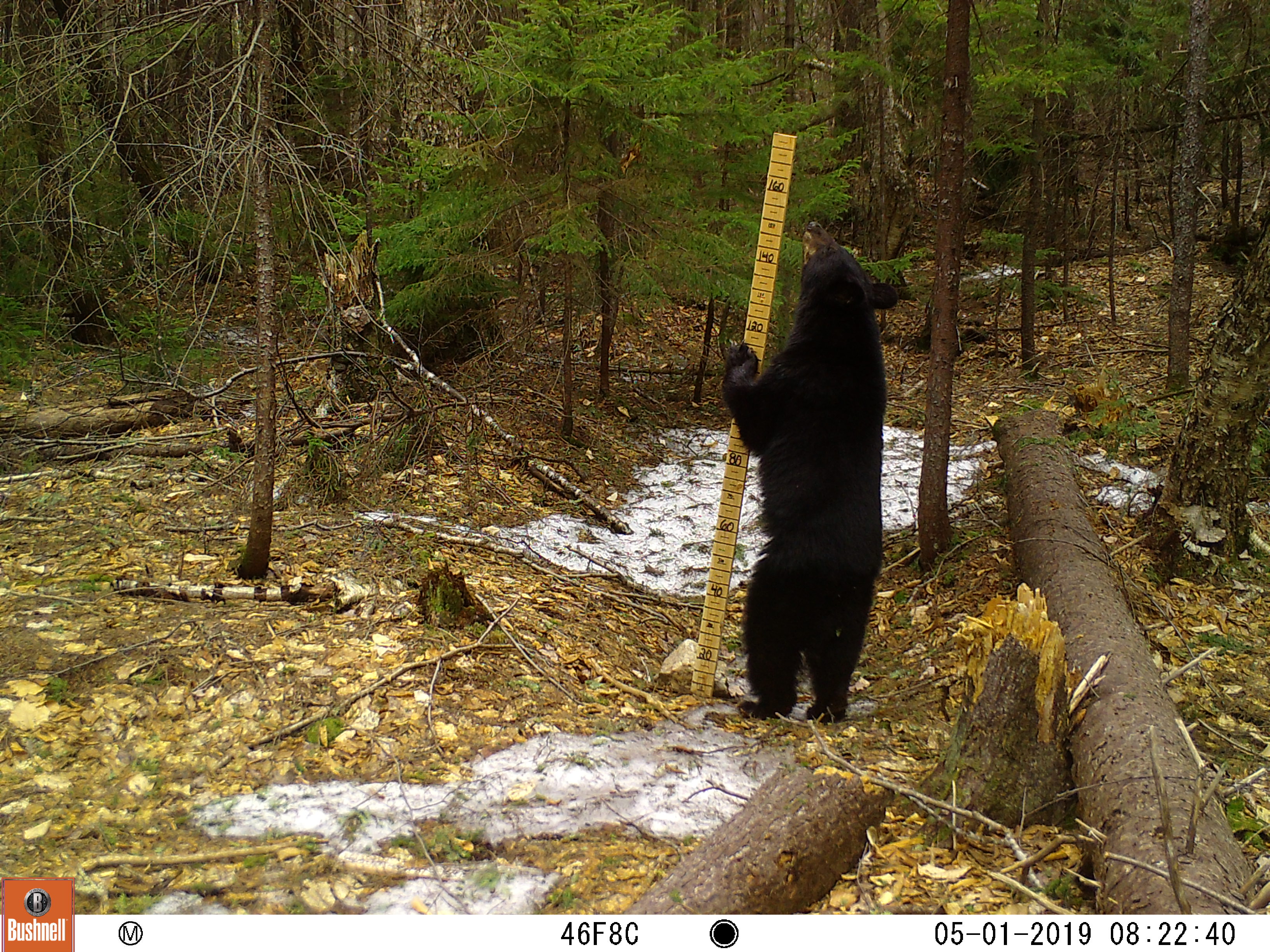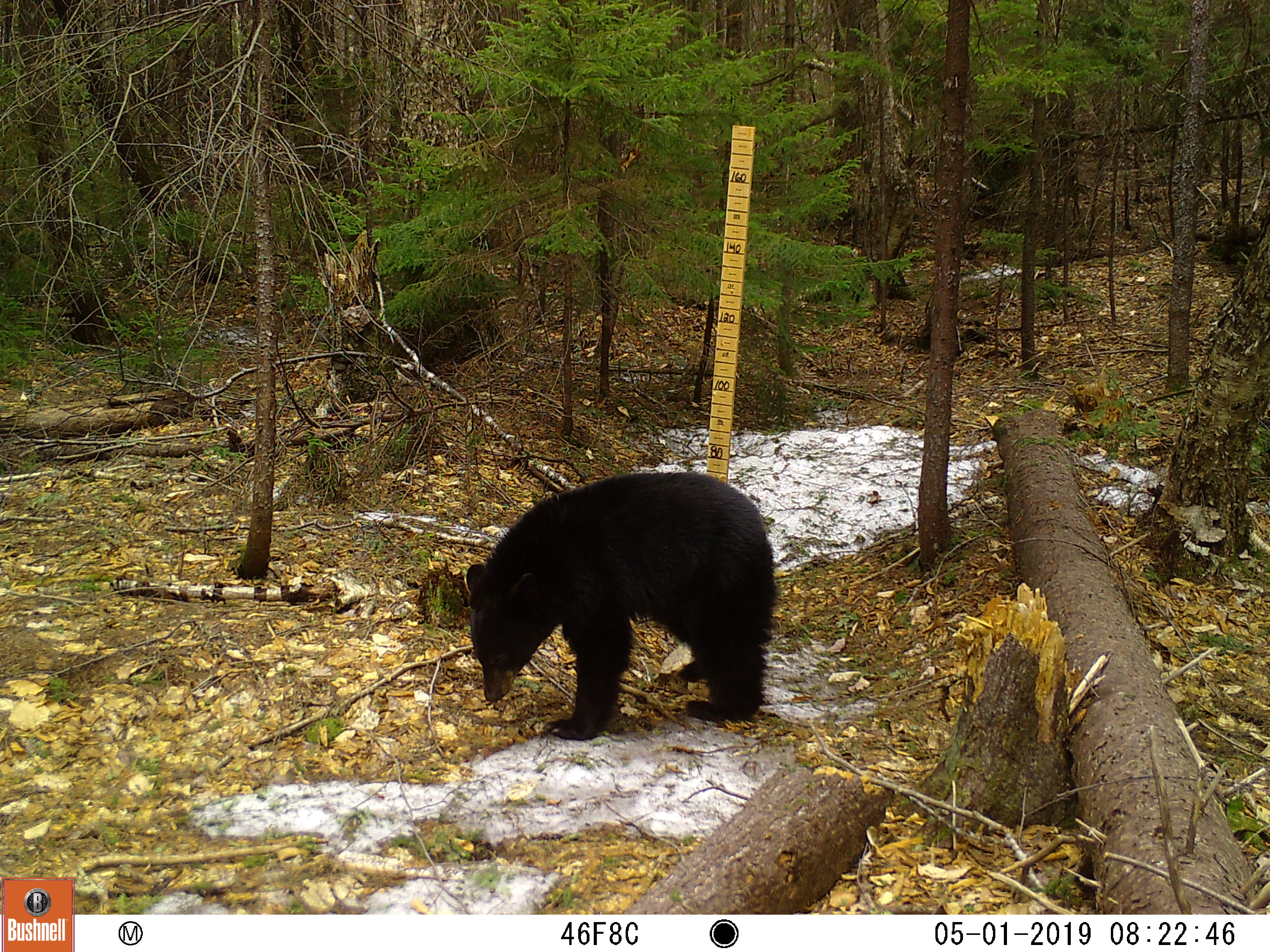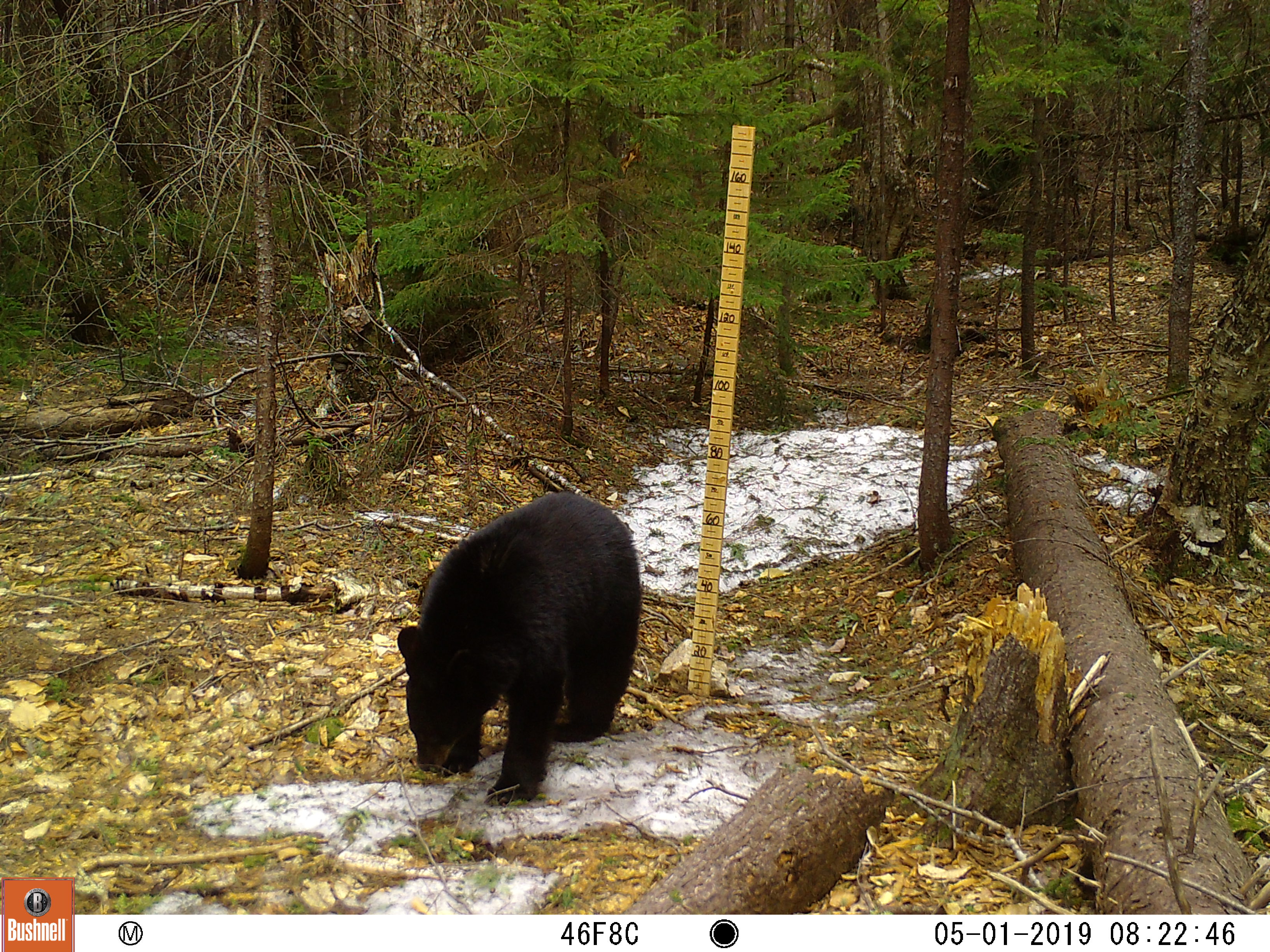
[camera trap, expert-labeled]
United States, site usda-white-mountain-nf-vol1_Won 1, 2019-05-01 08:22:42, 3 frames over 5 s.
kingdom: Animalia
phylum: Chordata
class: Mammalia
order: Carnivora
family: Ursidae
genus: Ursus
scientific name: Ursus americanus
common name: black bear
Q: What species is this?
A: Black bear (Ursus americanus).